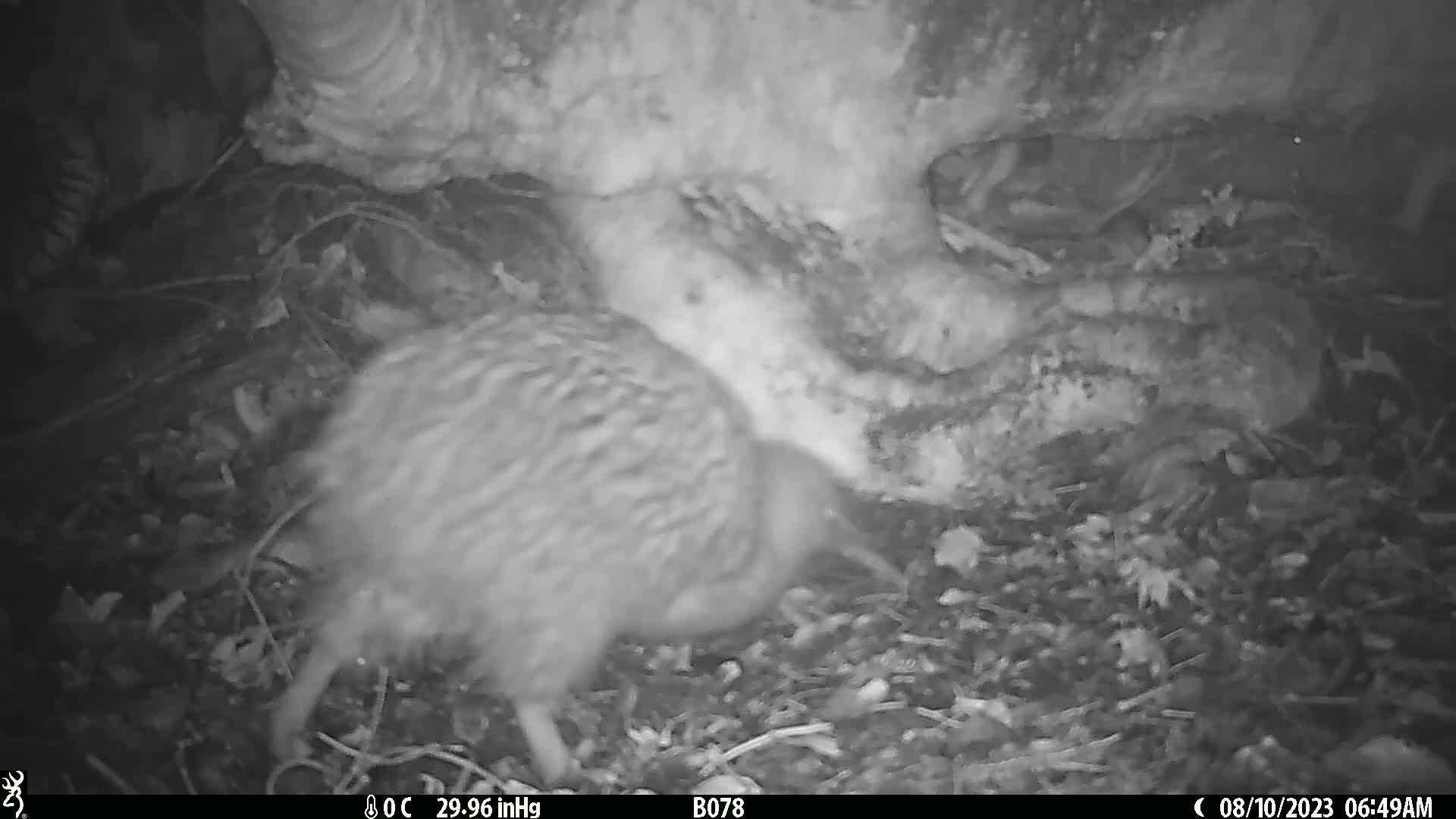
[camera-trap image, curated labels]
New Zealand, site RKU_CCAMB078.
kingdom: Animalia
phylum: Chordata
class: Aves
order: Apterygiformes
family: Apterygidae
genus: Apteryx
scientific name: Apteryx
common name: kiwi